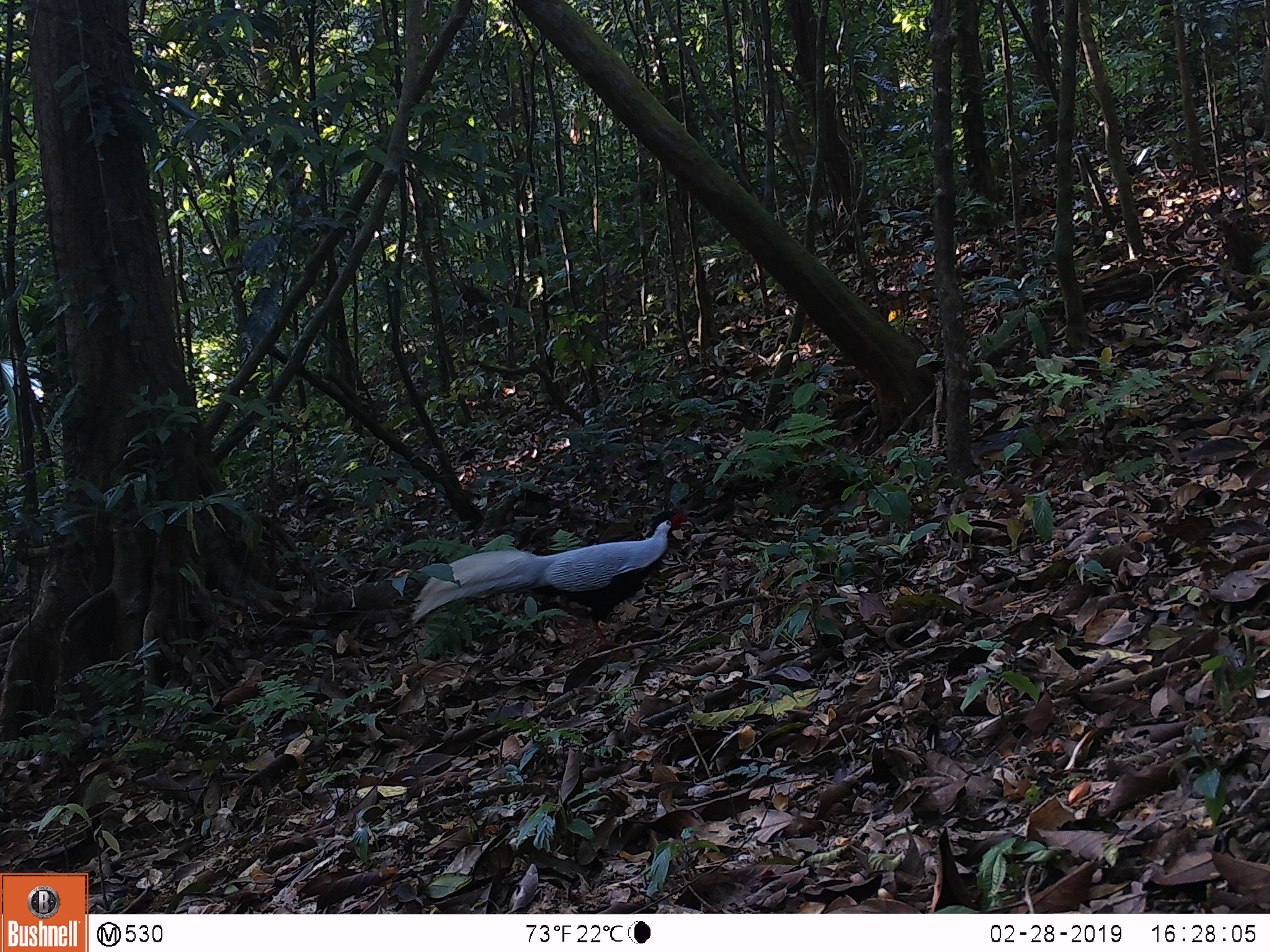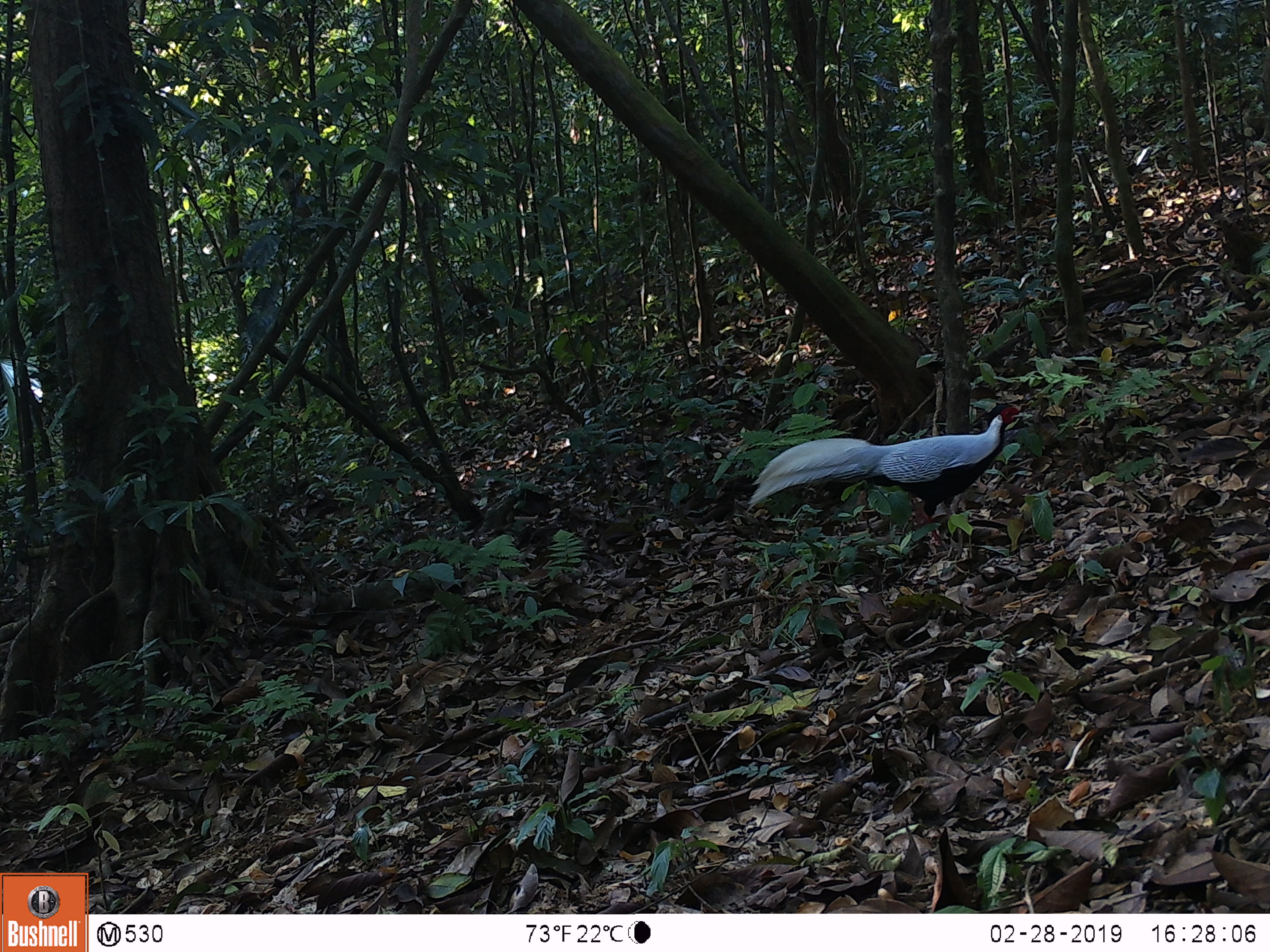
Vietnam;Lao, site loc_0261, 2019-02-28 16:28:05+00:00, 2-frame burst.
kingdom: Animalia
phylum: Chordata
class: Aves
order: Galliformes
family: Phasianidae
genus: Lophura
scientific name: Lophura nycthemera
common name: silver pheasant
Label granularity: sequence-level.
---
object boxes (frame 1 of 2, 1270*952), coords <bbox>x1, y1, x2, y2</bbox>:
silver pheasant: <bbox>410, 511, 692, 644</bbox>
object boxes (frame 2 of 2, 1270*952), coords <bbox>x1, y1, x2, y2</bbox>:
silver pheasant: <bbox>746, 404, 1026, 544</bbox>